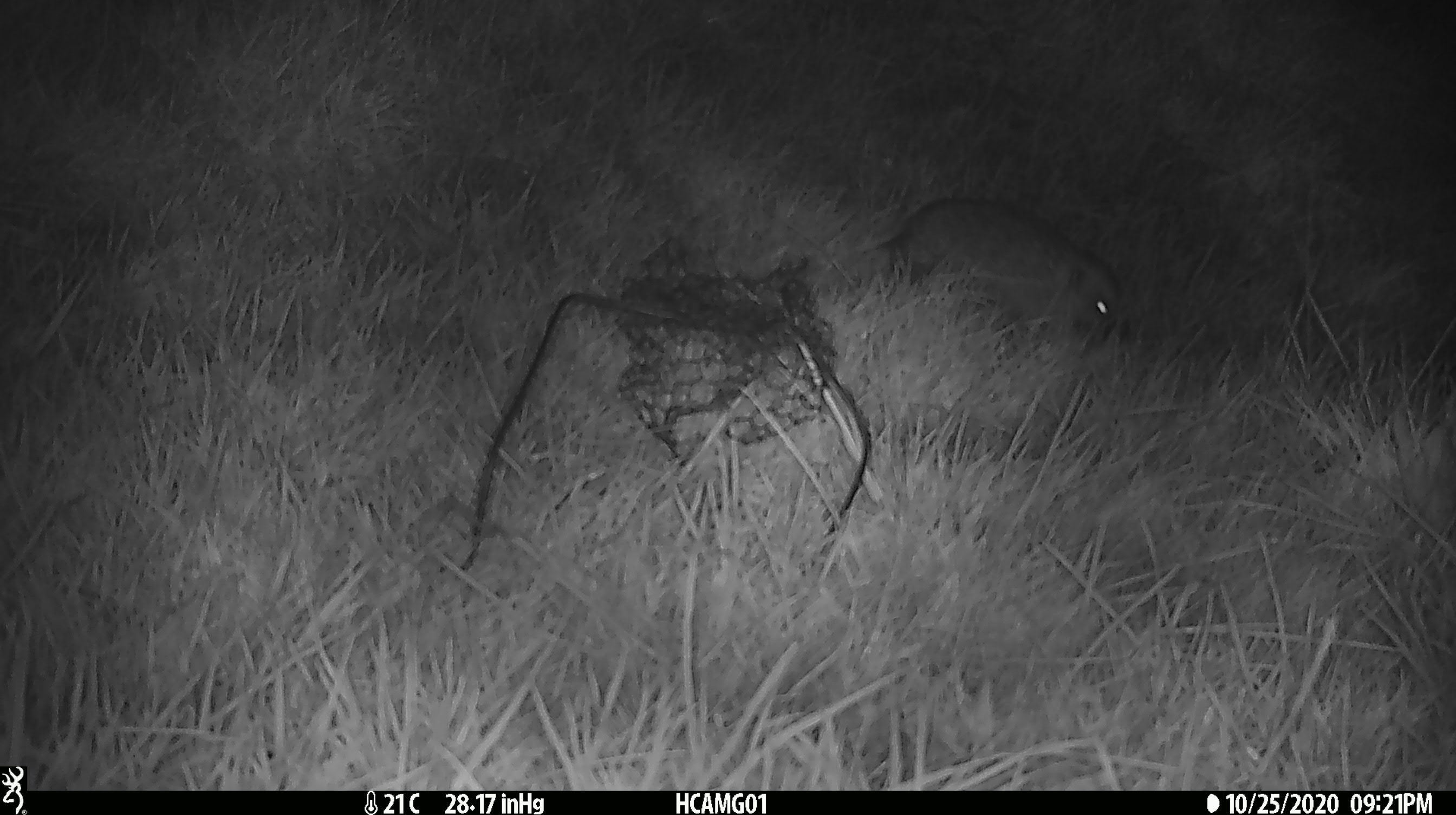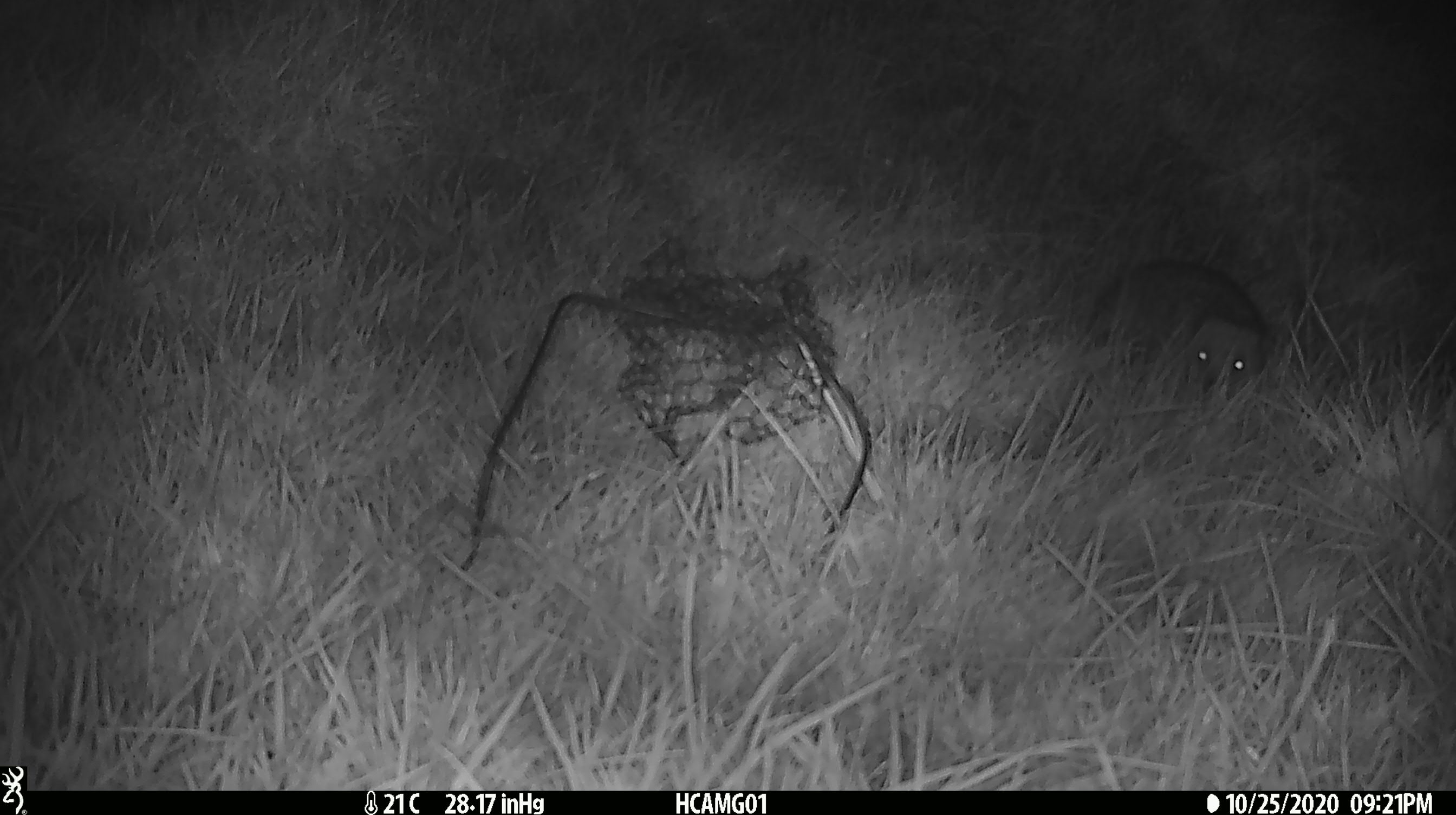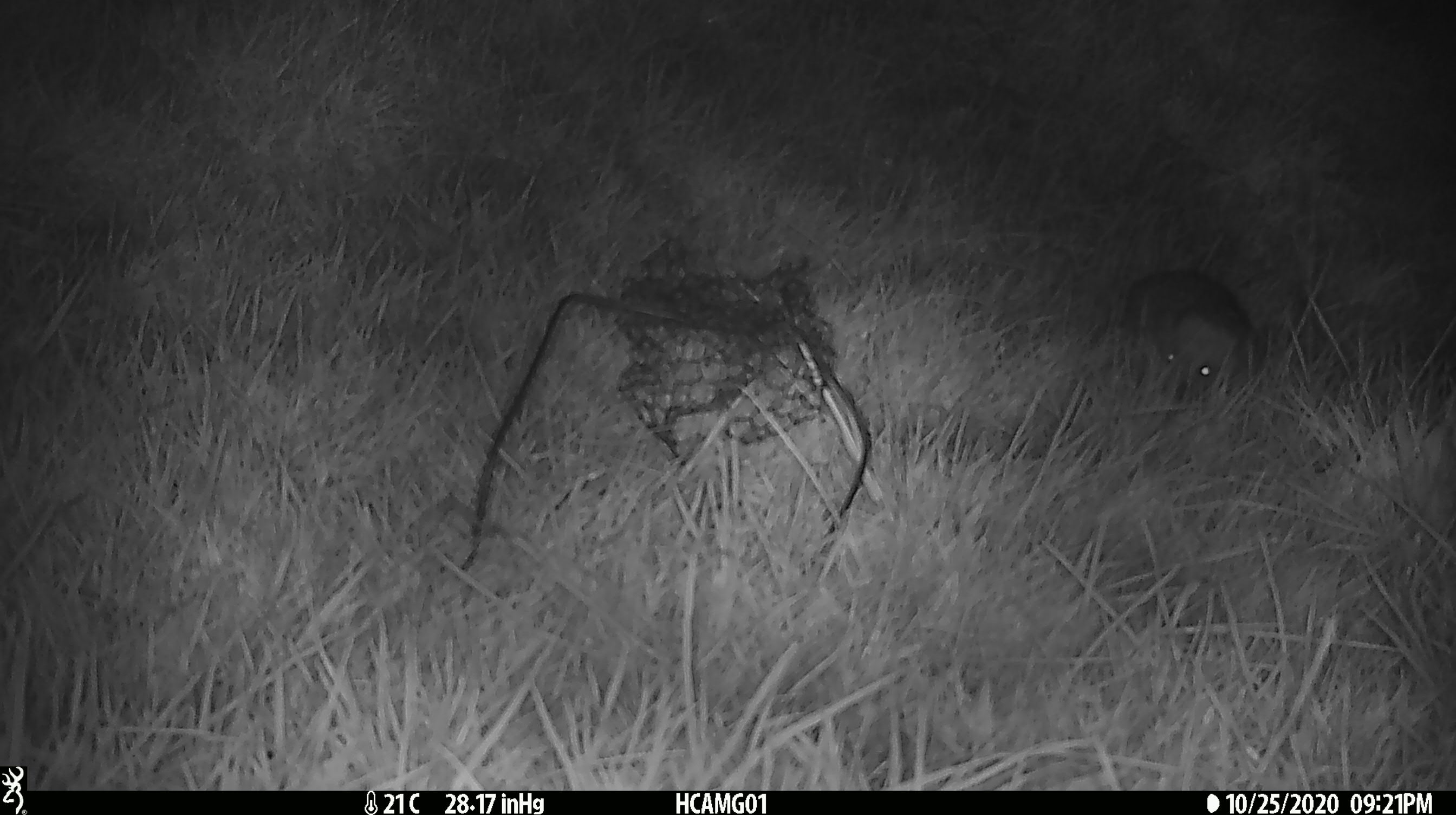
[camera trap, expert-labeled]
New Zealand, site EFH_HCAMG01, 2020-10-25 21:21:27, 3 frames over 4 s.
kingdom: Animalia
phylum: Chordata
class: Mammalia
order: Eulipotyphla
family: Erinaceidae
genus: Erinaceus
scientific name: Erinaceus europaeus europaeus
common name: european hedgehog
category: hedgehog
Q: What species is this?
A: Hedgehog (european hedgehog) (Erinaceus europaeus europaeus).